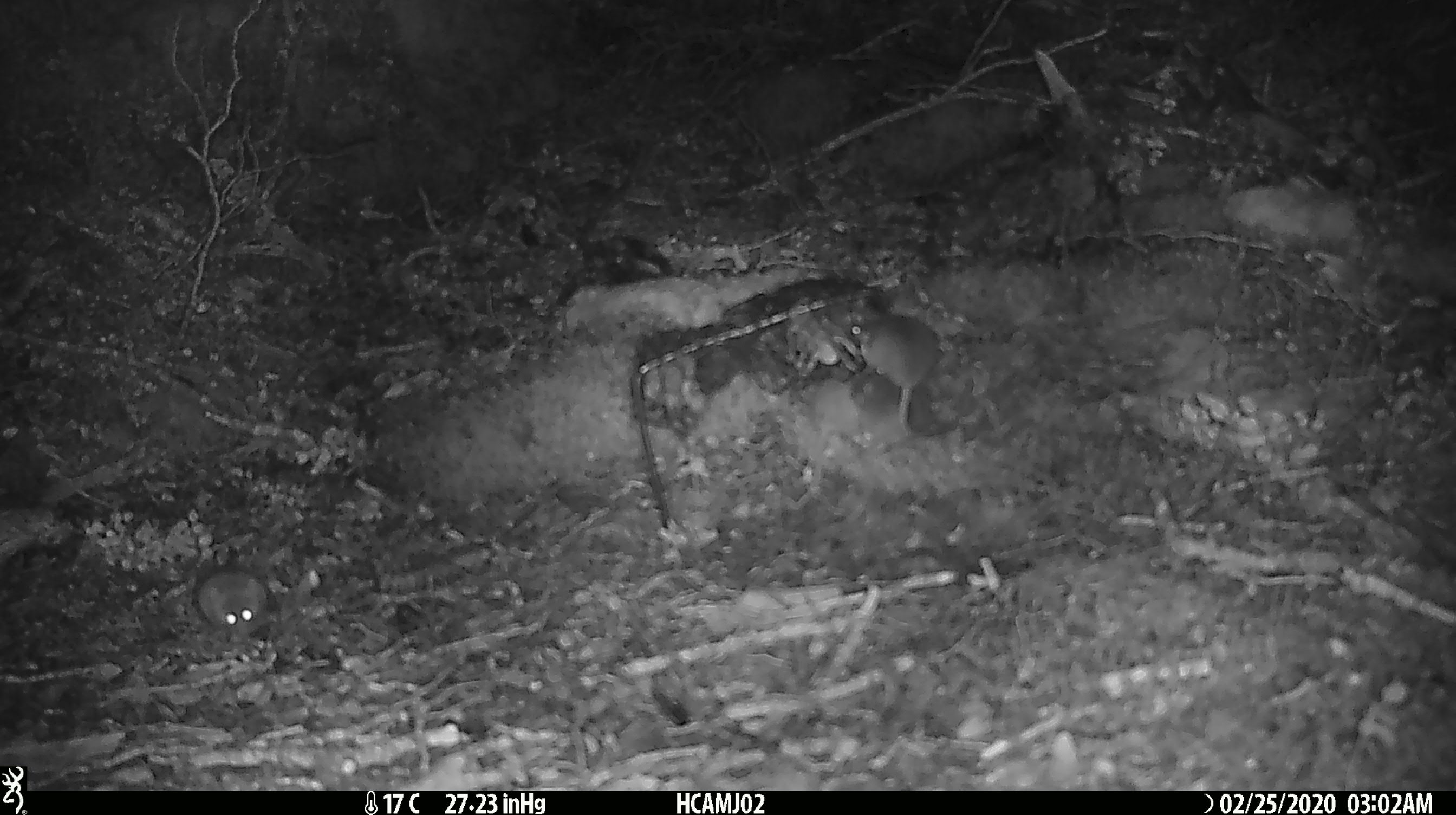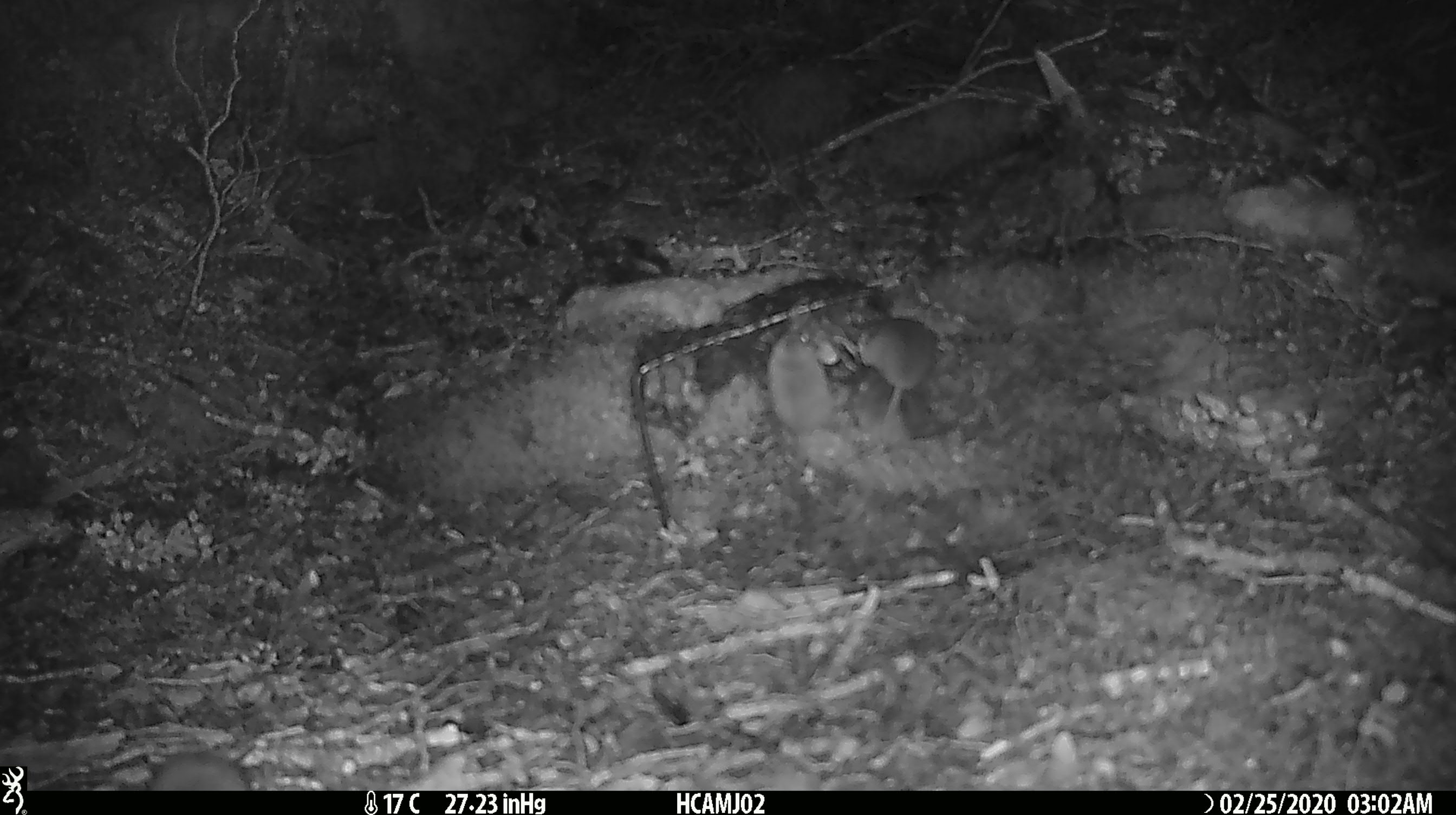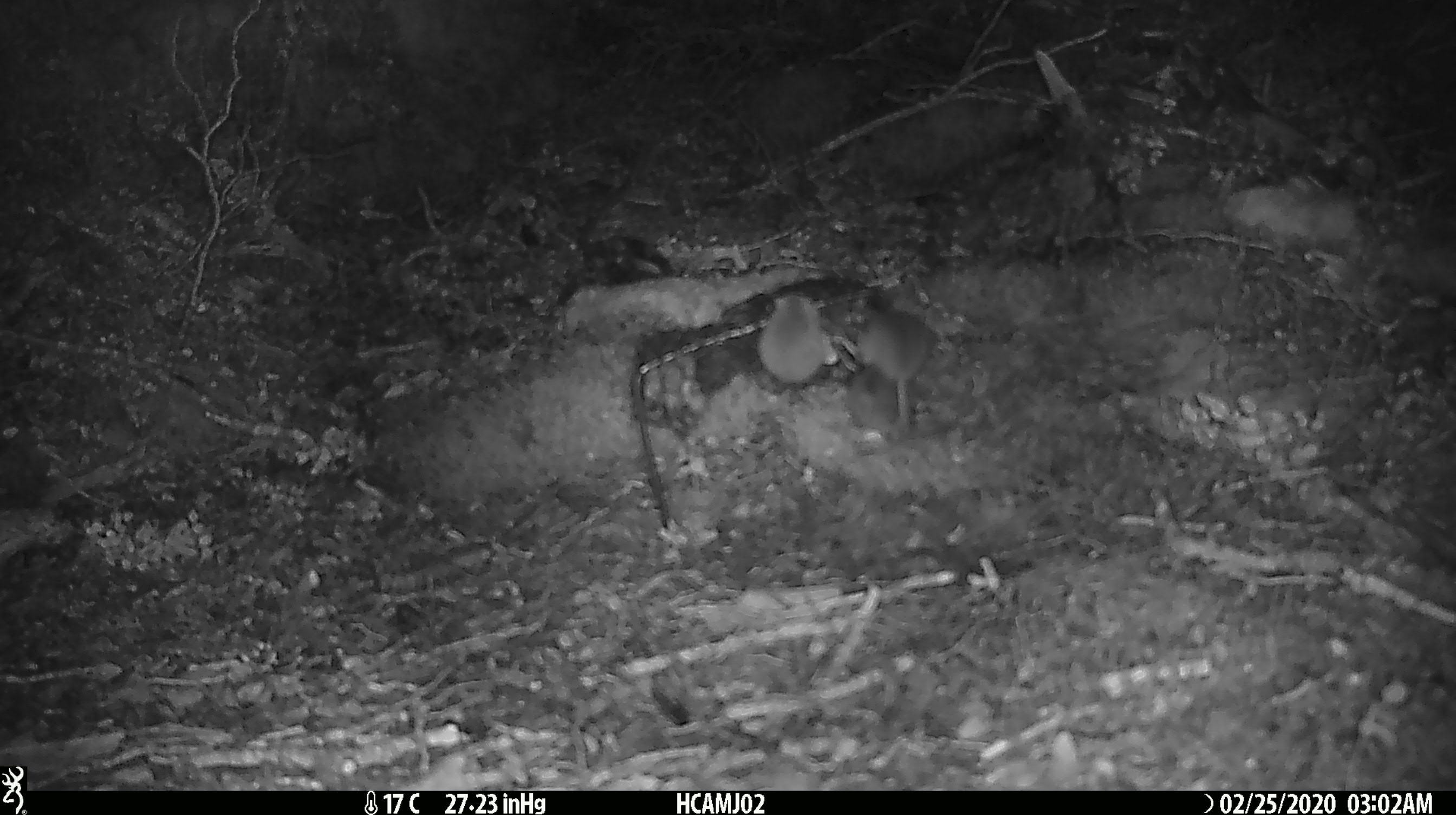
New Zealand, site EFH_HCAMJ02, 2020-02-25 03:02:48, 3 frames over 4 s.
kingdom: Animalia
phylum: Chordata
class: Mammalia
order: Rodentia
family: Muridae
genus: Mus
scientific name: Mus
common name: mouse